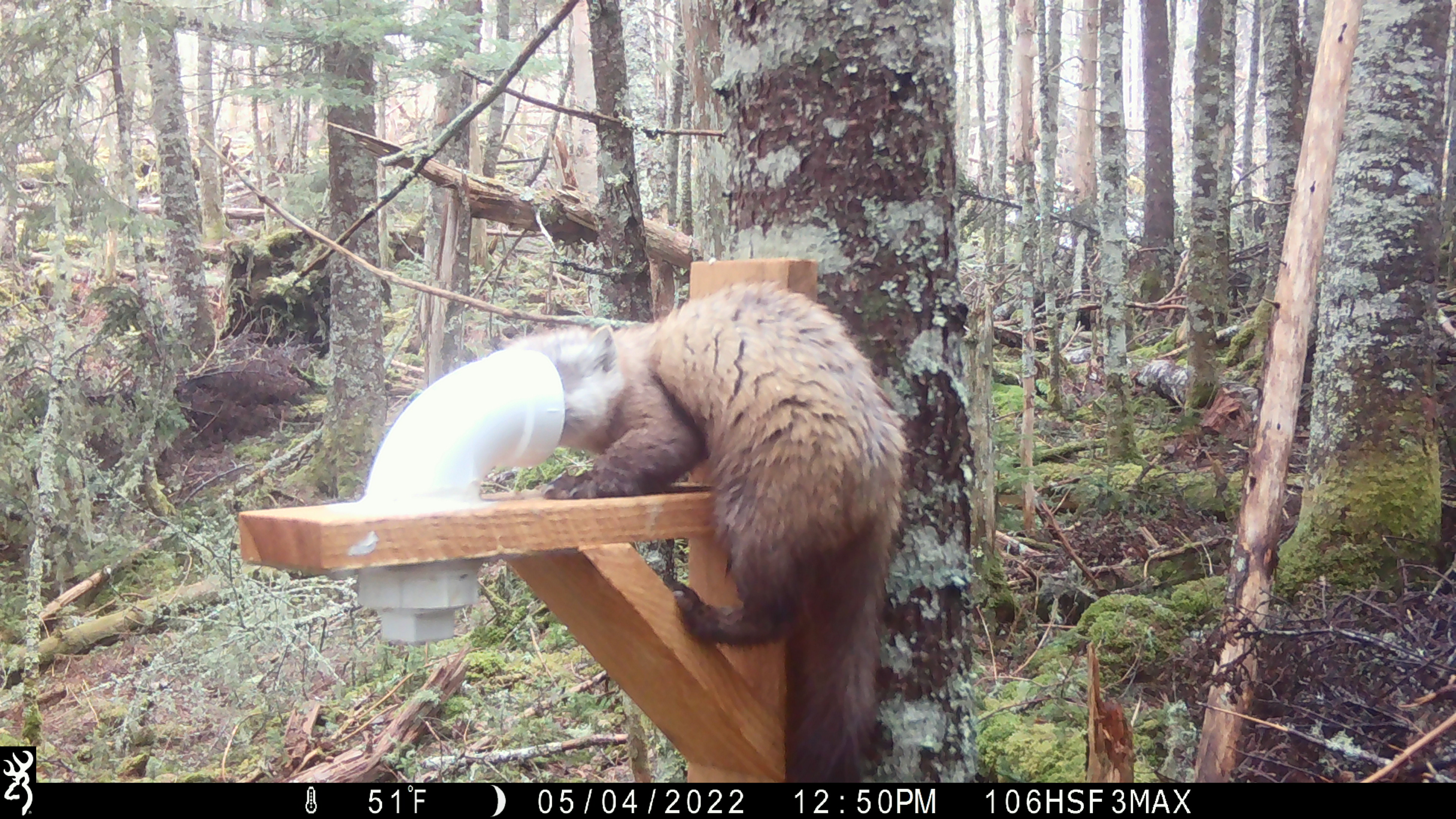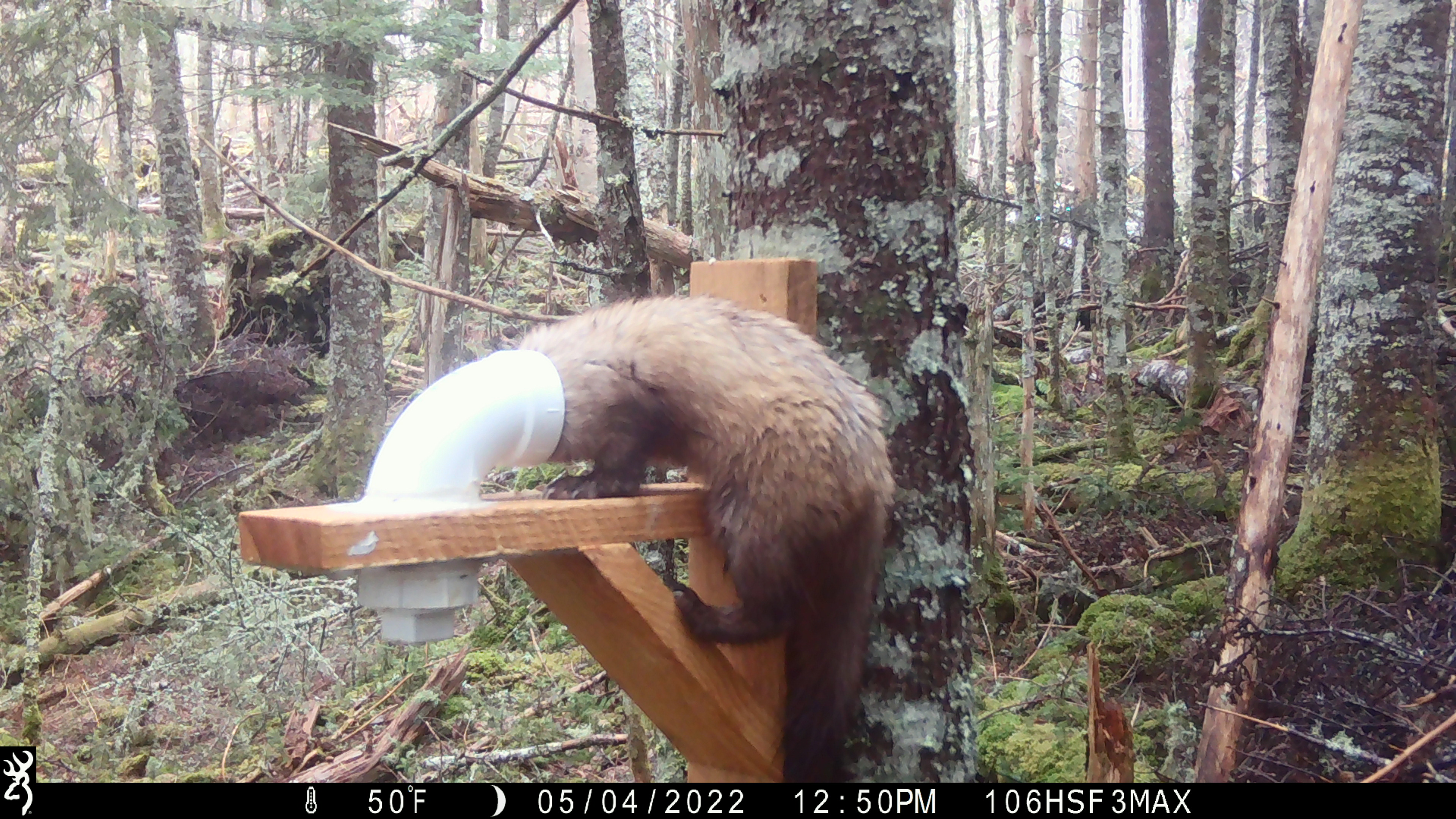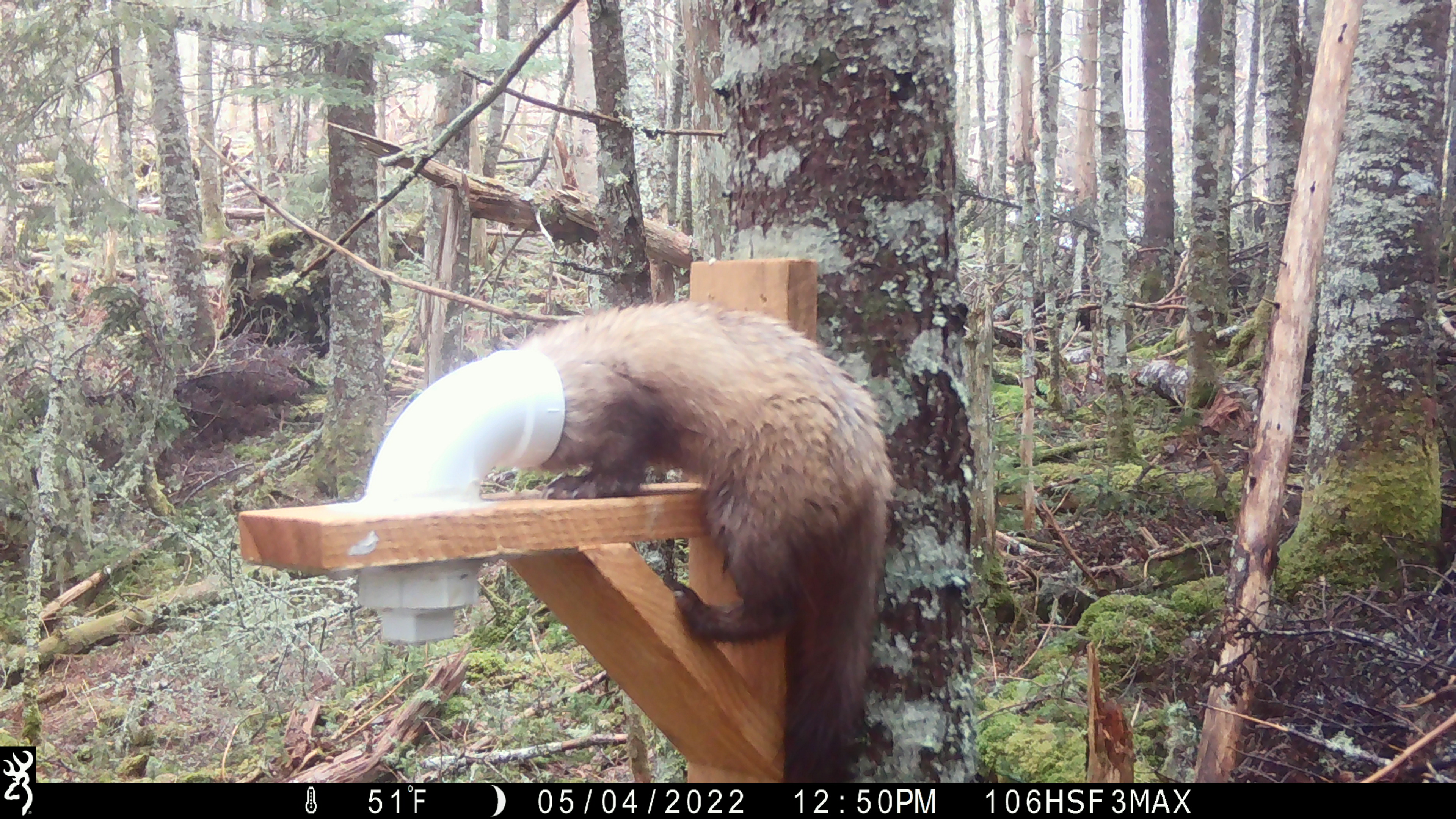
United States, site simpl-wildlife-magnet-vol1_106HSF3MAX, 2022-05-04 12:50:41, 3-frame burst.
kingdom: Animalia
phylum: Chordata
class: Mammalia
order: Carnivora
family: Mustelidae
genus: Martes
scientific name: Martes americana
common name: american marten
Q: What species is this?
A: American marten (Martes americana).